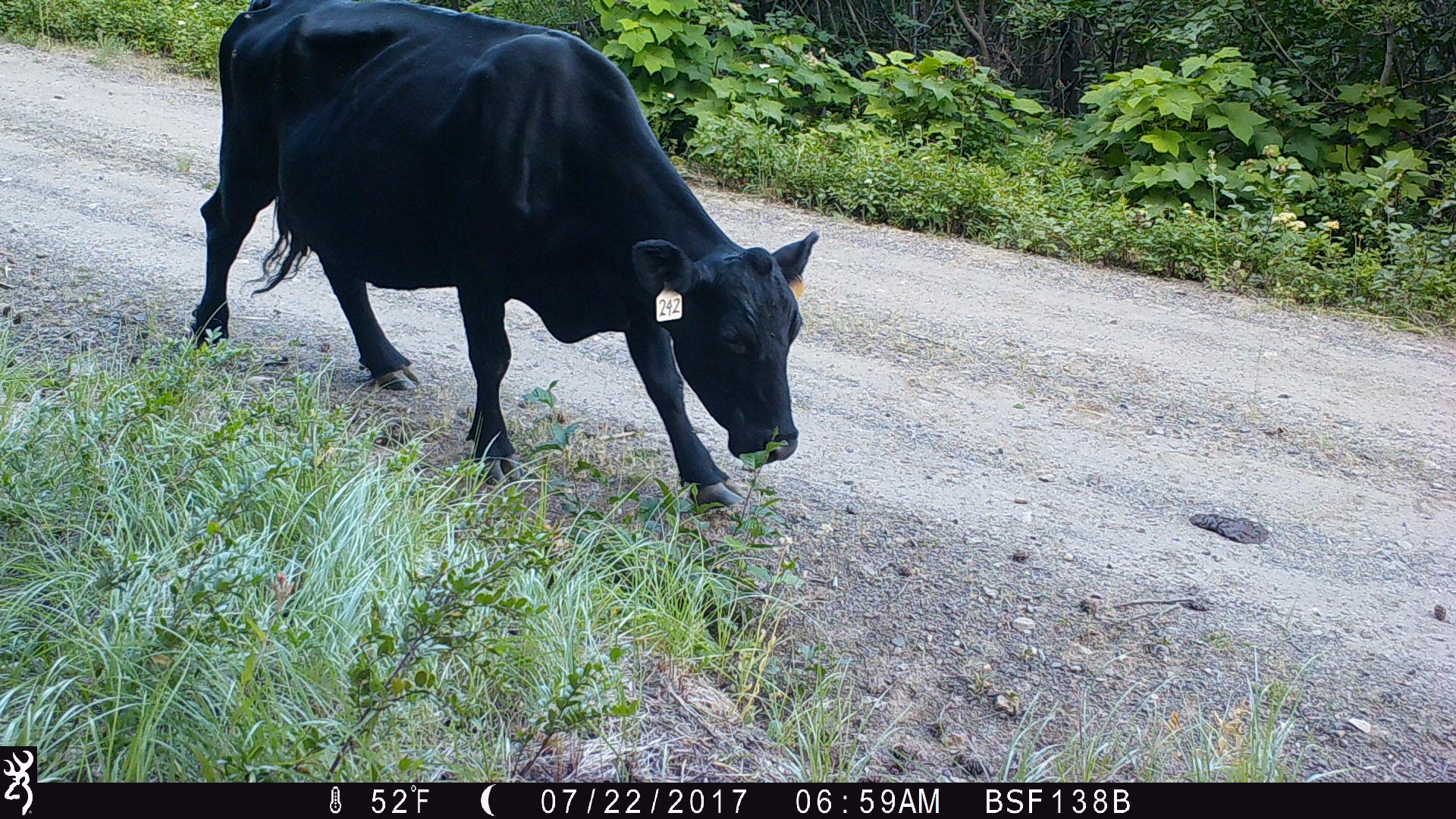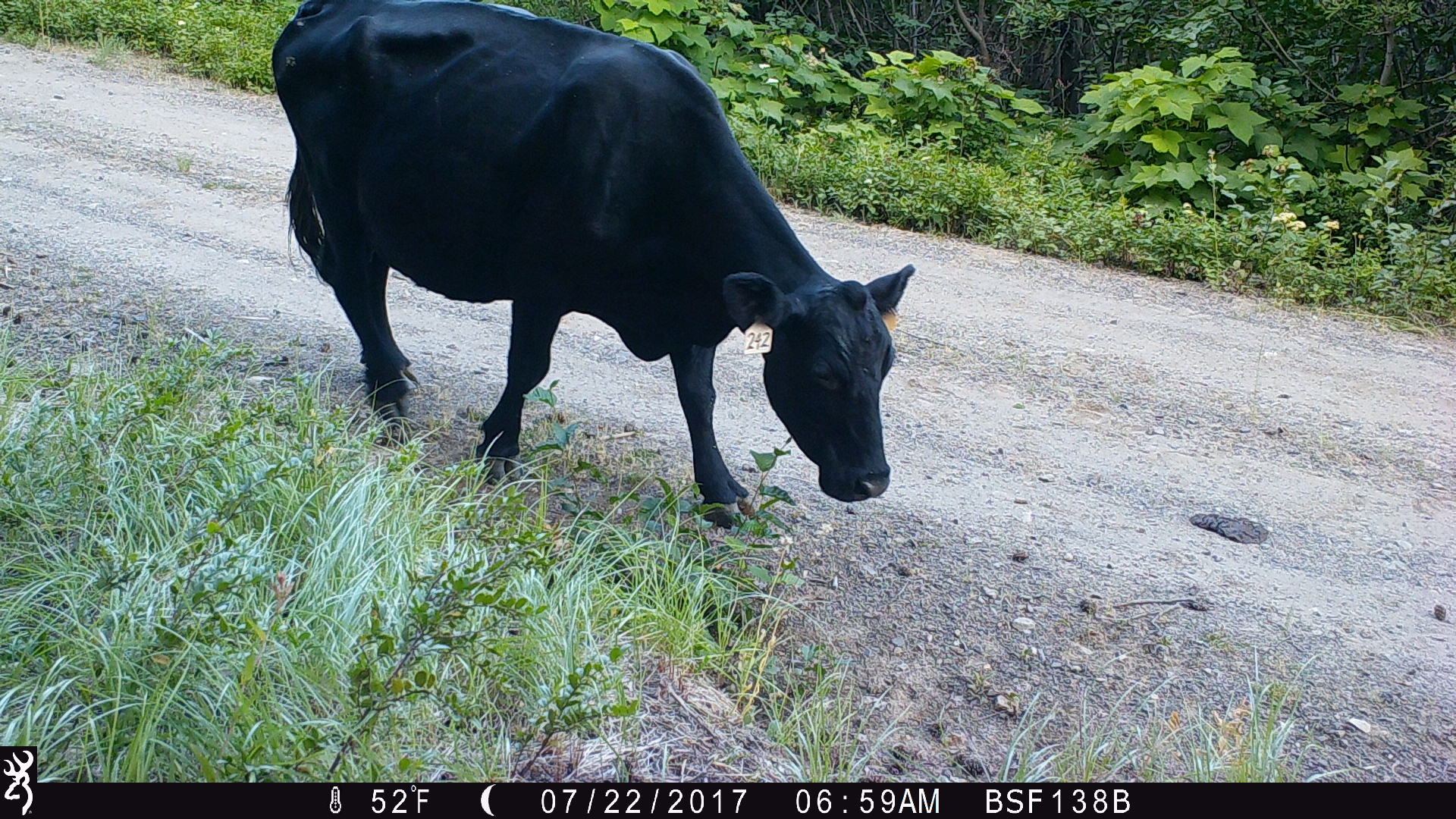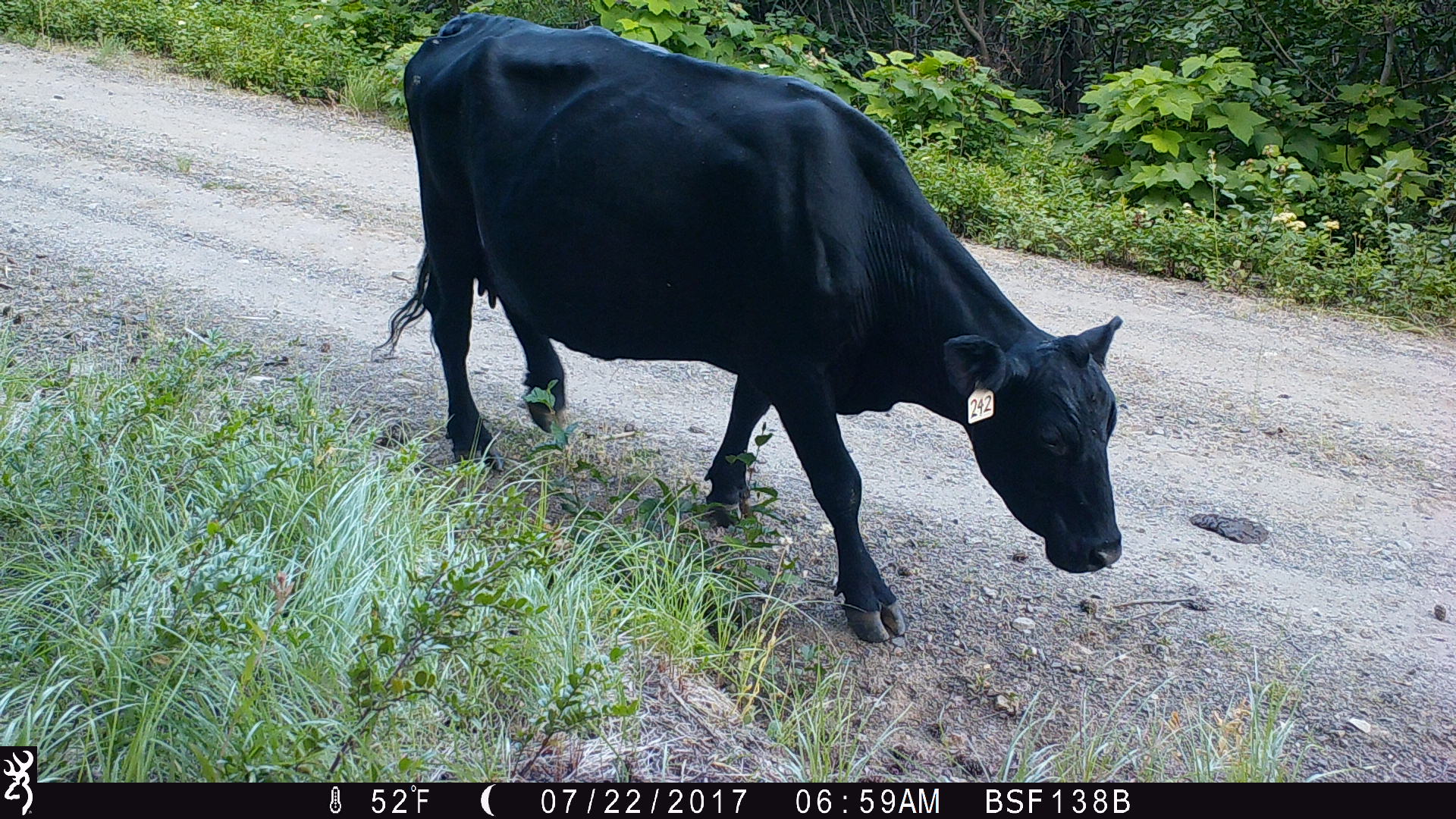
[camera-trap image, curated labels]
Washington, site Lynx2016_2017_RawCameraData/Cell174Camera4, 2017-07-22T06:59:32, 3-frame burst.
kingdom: Animalia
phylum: Chordata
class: Mammalia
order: Artiodactyla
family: Bovidae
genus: Bos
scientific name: Bos taurus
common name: domestic cattle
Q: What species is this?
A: Domestic cattle (Bos taurus).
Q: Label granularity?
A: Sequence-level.